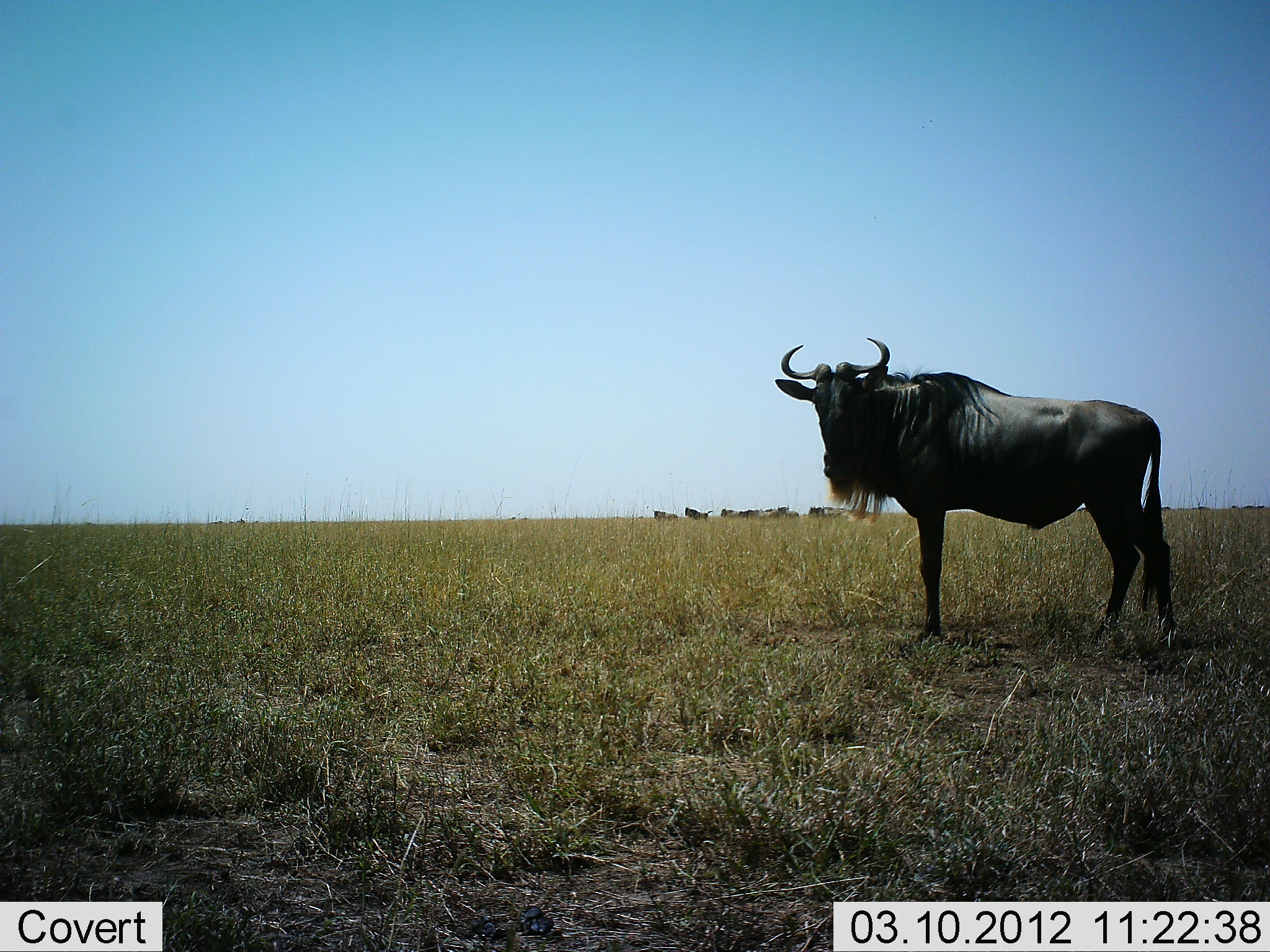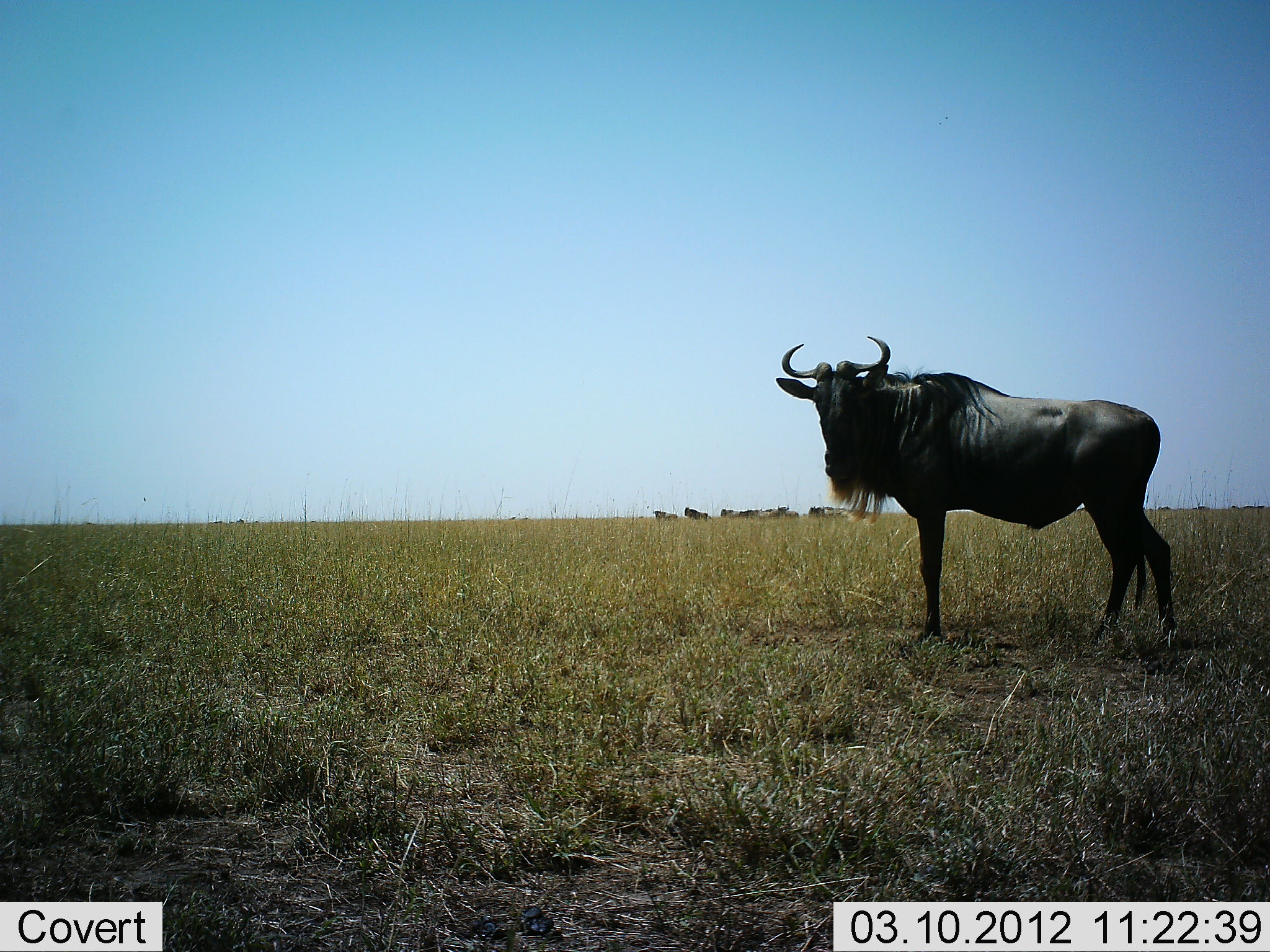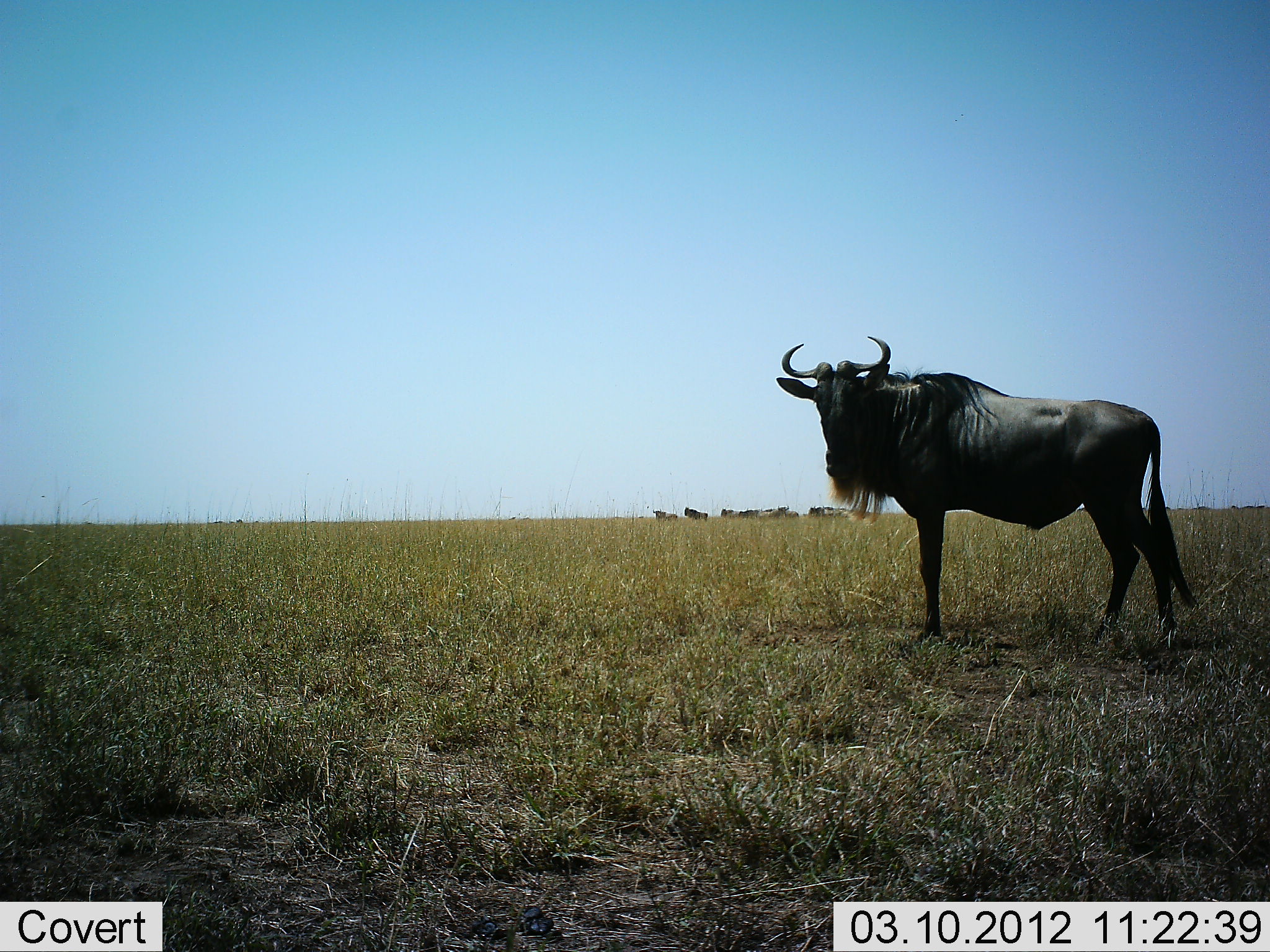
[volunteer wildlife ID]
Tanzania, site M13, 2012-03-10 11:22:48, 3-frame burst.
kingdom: Animalia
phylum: Chordata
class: Mammalia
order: Artiodactyla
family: Bovidae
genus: Connochaetes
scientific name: Connochaetes taurinus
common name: blue wildebeest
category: wildebeest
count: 3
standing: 100%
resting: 4%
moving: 4%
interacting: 0%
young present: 0%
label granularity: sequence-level